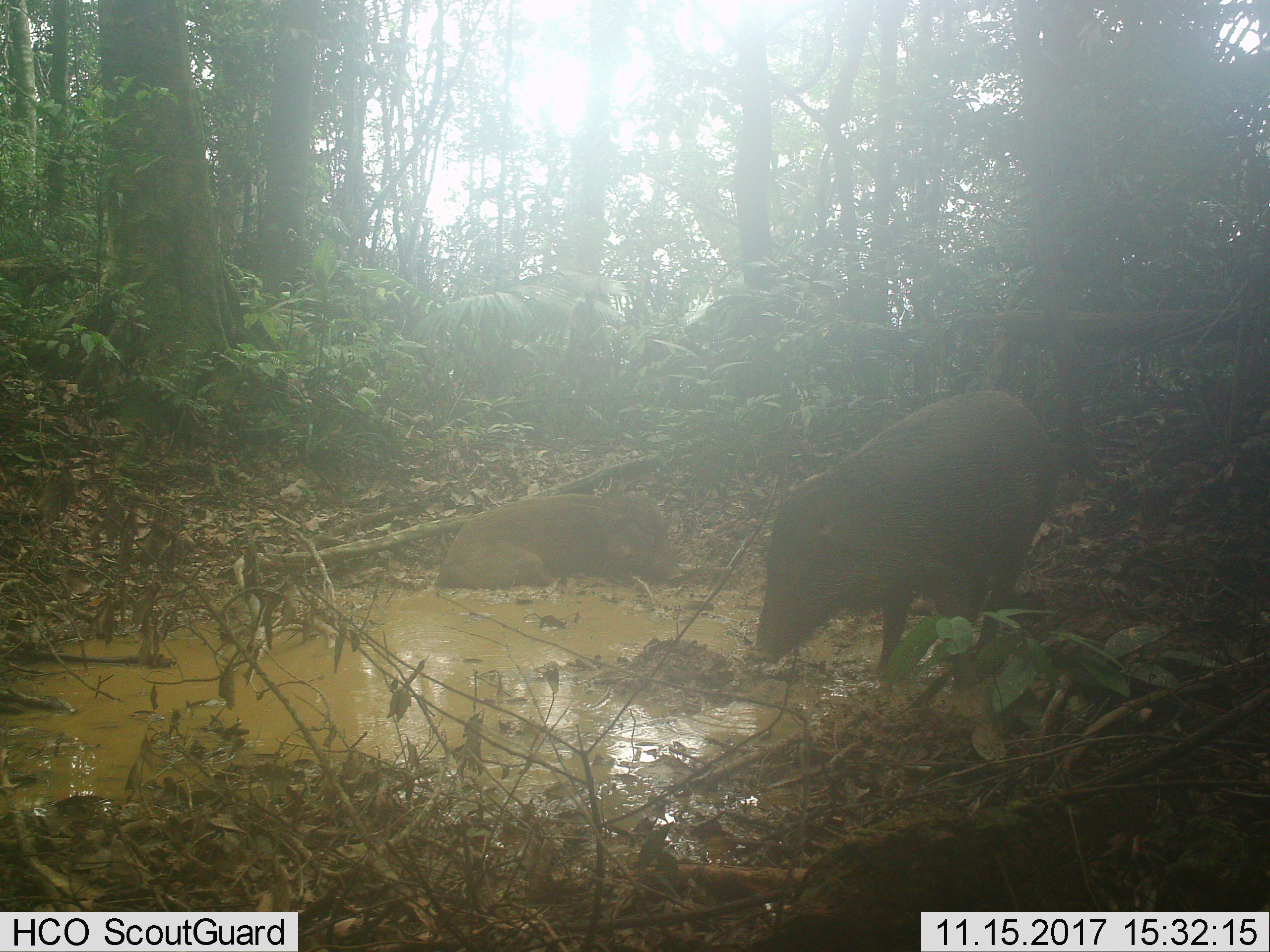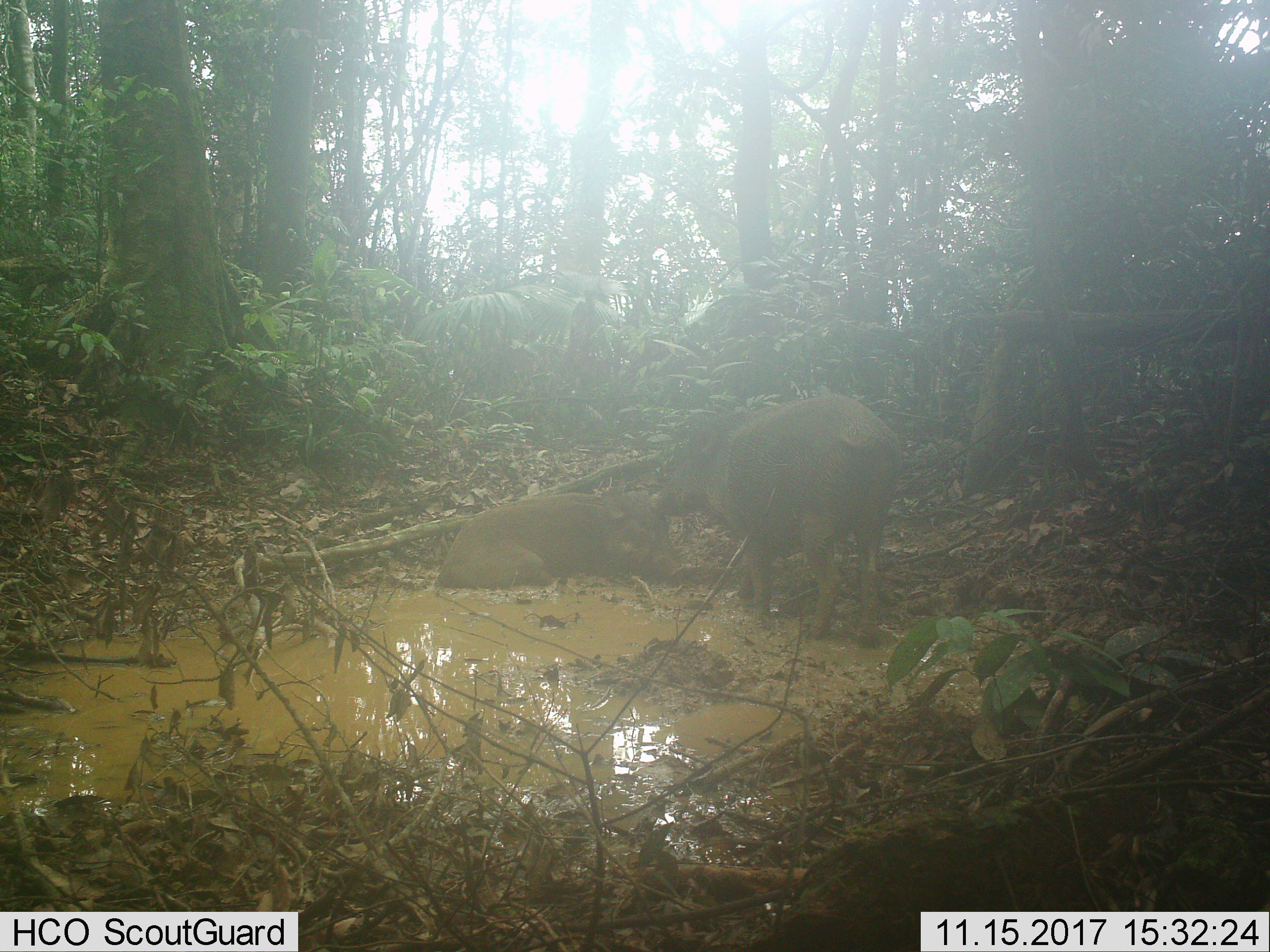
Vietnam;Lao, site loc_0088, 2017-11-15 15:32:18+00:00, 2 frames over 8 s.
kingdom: Animalia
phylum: Chordata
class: Mammalia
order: Artiodactyla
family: Suidae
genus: Sus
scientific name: Sus scrofa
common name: eurasian wild pig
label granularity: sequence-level